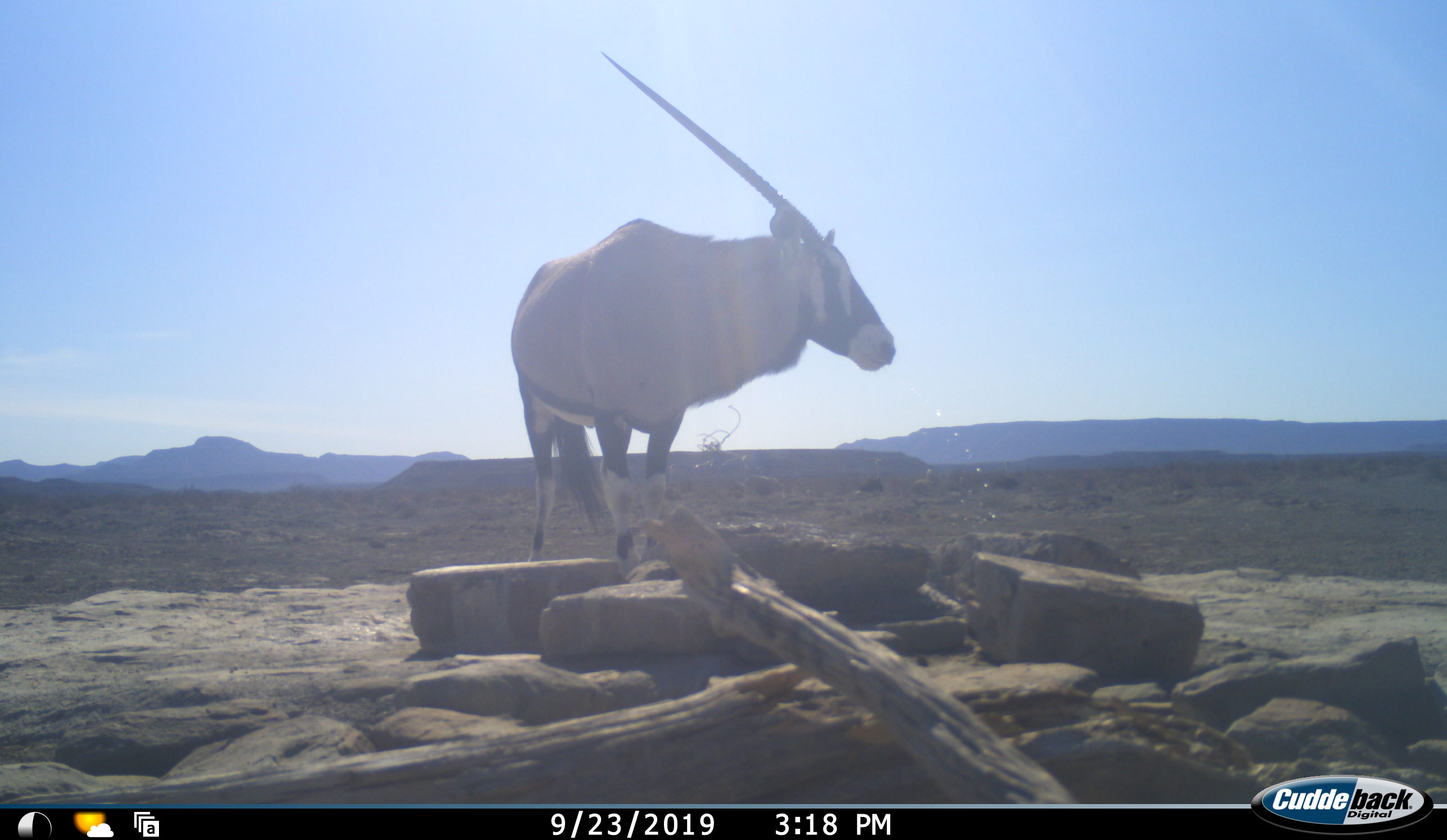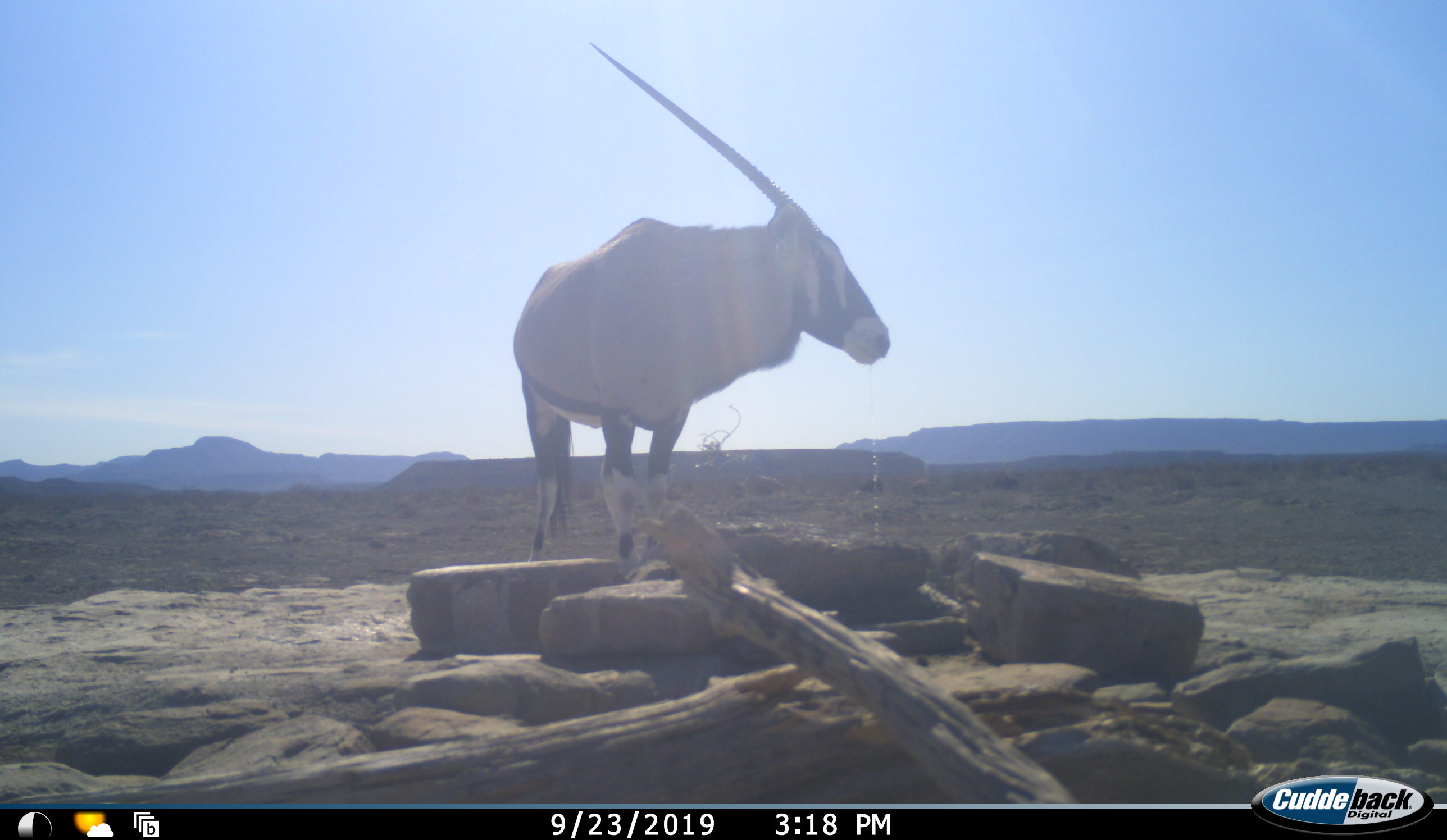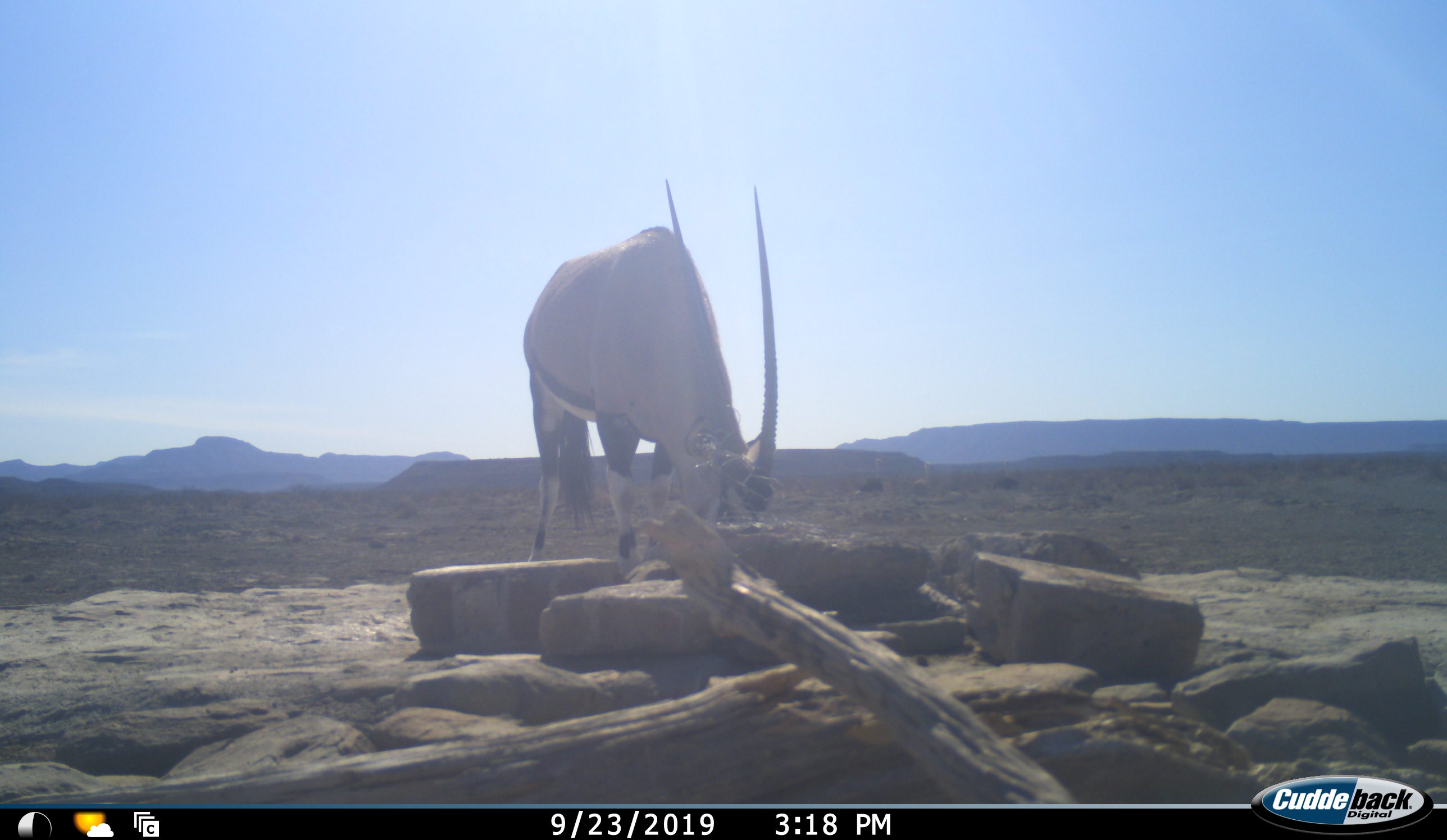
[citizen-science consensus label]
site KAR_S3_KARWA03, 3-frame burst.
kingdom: Animalia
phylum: Chordata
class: Mammalia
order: Artiodactyla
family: Bovidae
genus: Oryx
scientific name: Oryx gazella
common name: gemsbok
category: oryx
Oryx (gemsbok) (Oryx gazella), count 1. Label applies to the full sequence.